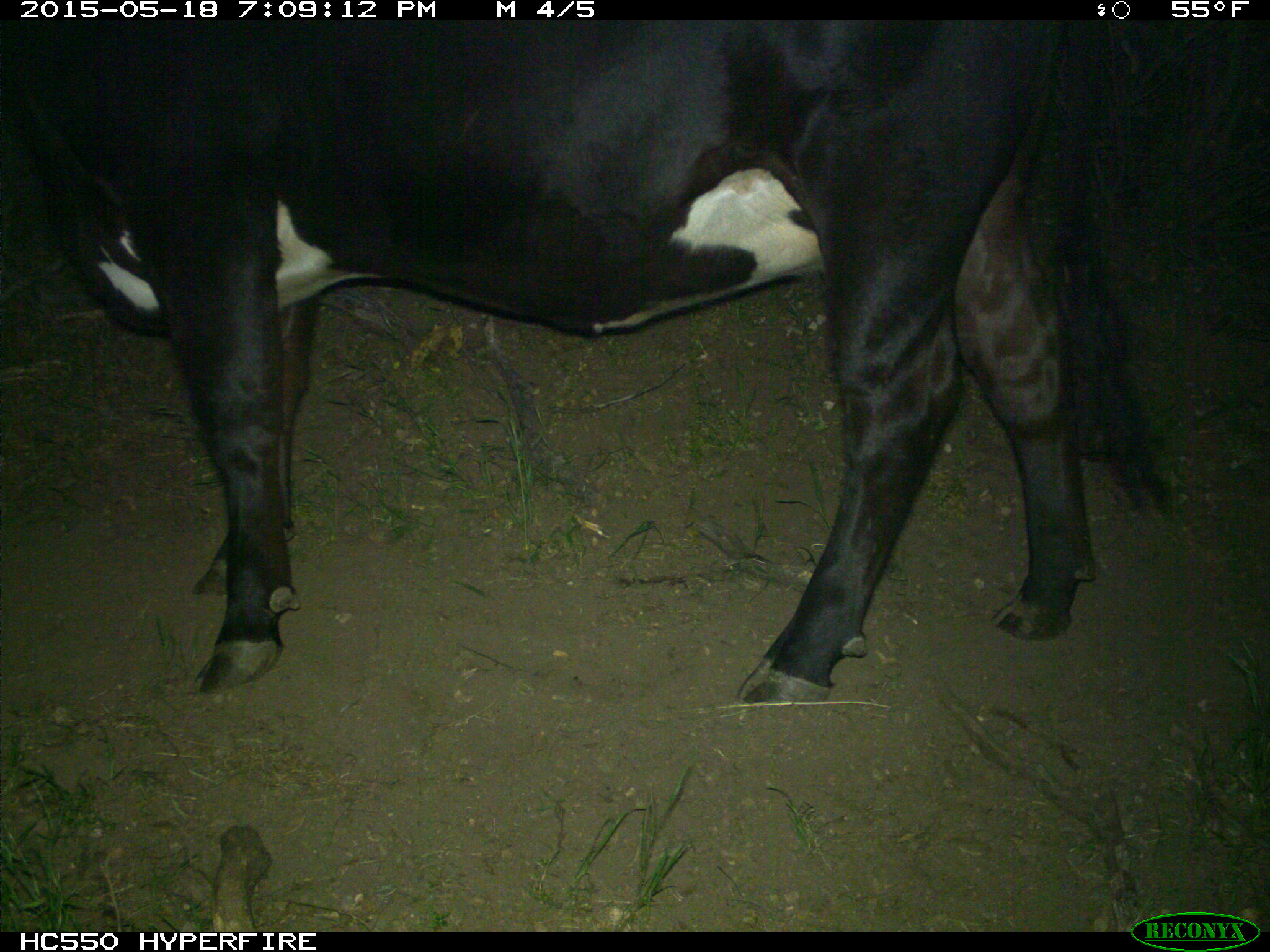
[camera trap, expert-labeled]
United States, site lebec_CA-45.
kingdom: Animalia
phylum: Chordata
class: Mammalia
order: Artiodactyla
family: Bovidae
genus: Bos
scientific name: Bos taurus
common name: domestic cow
Bos taurus (domestic cow).